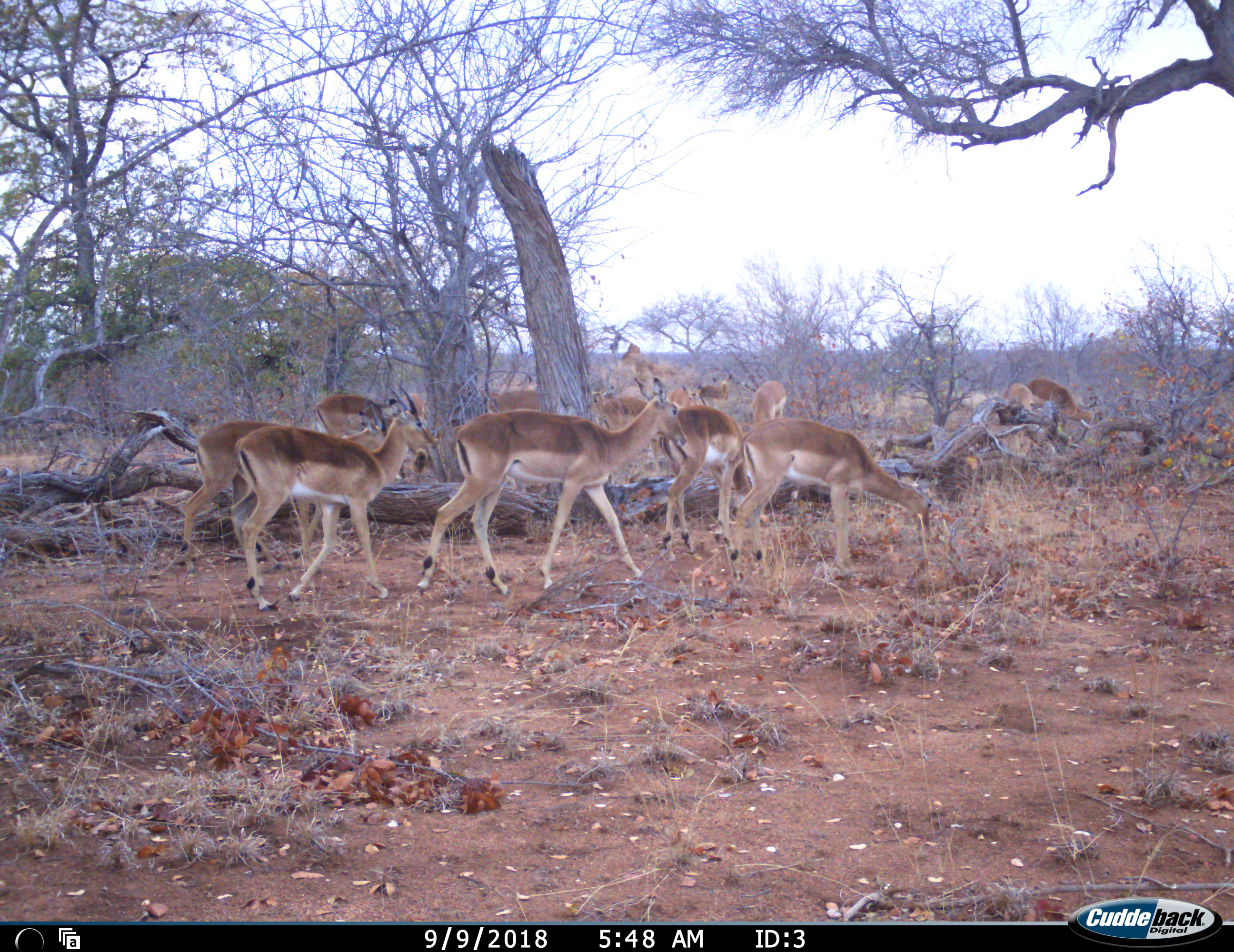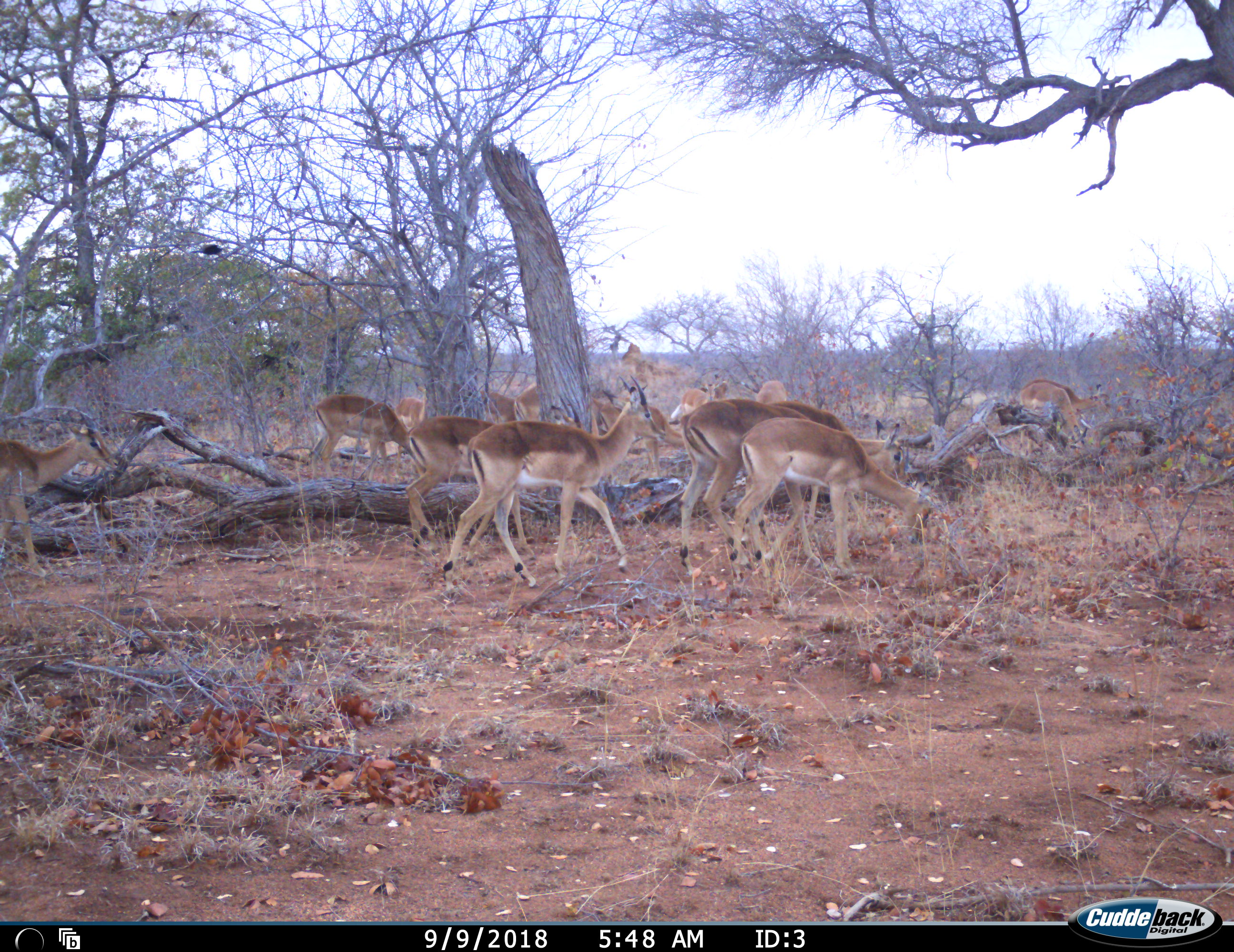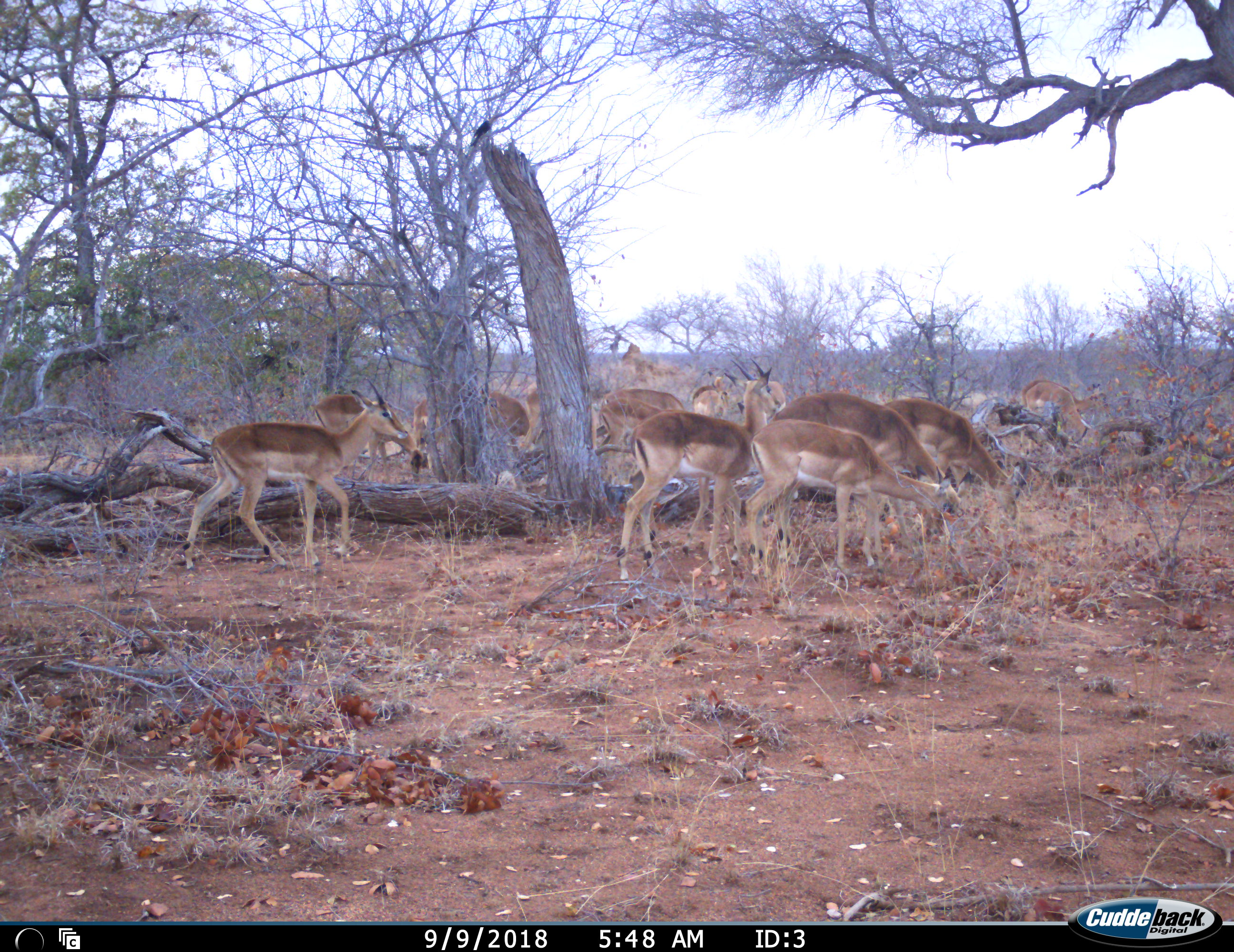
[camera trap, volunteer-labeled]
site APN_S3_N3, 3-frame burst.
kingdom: Animalia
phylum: Chordata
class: Mammalia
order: Artiodactyla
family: Bovidae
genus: Aepyceros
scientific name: Aepyceros melampus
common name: impala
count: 11-50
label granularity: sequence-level